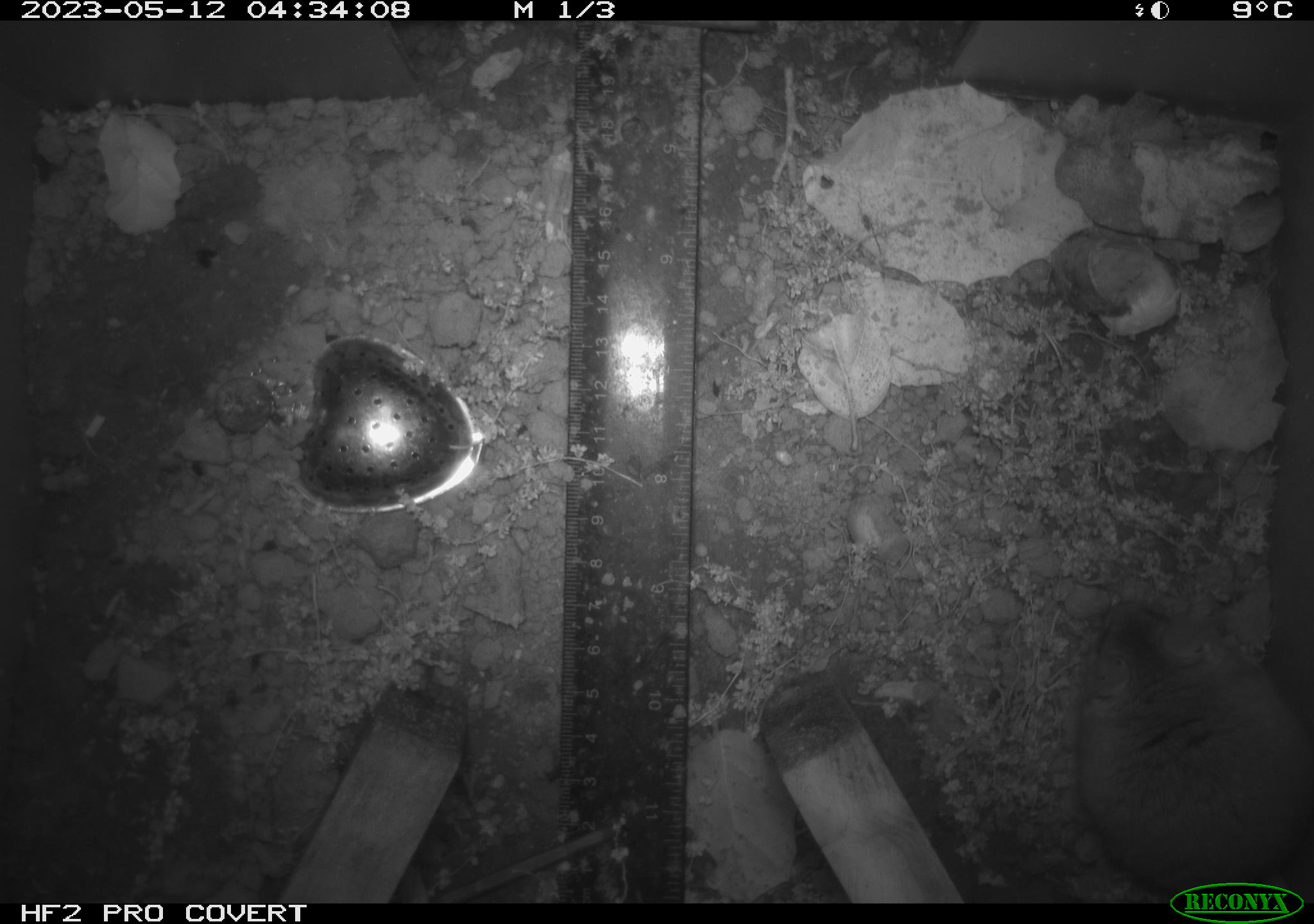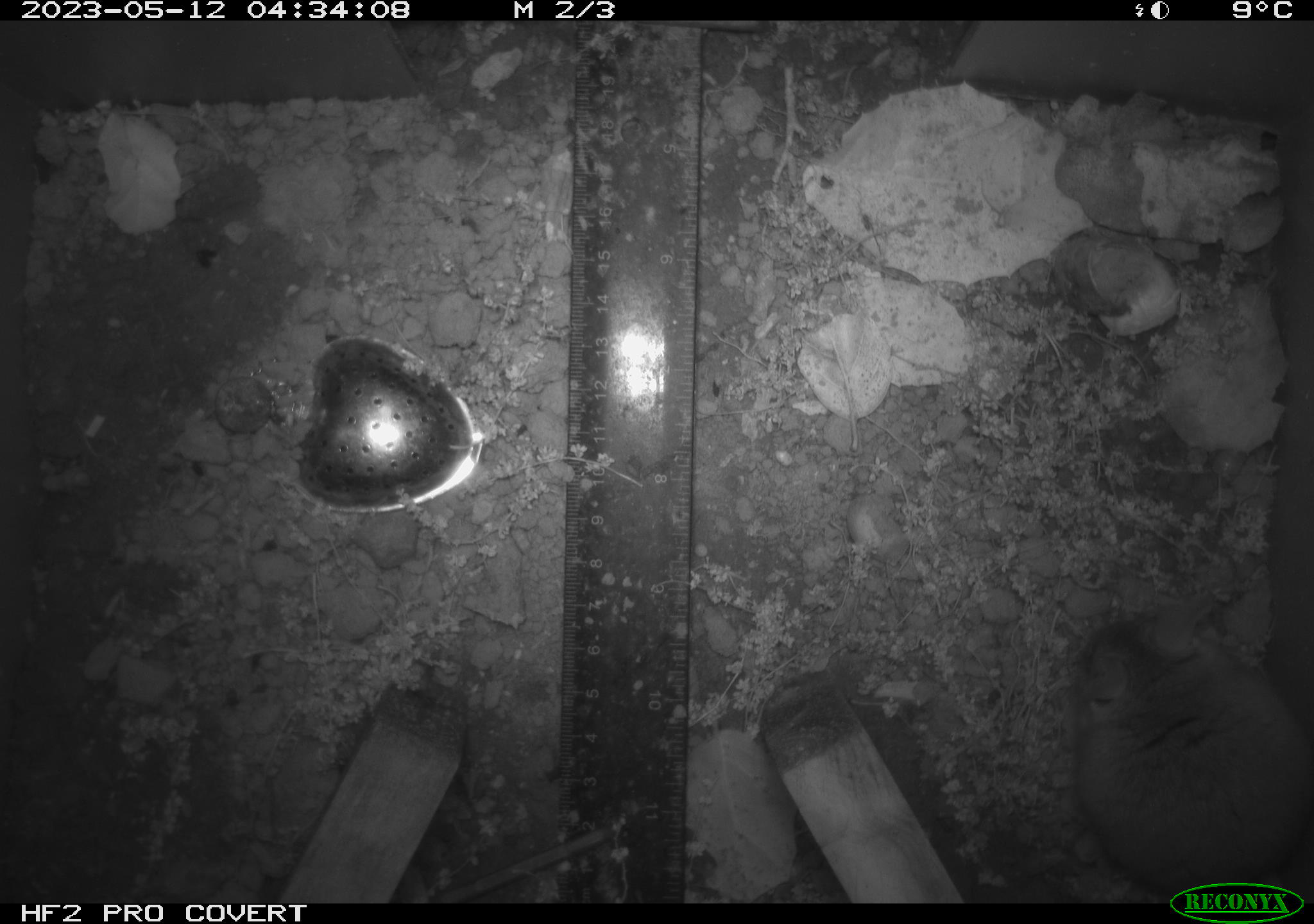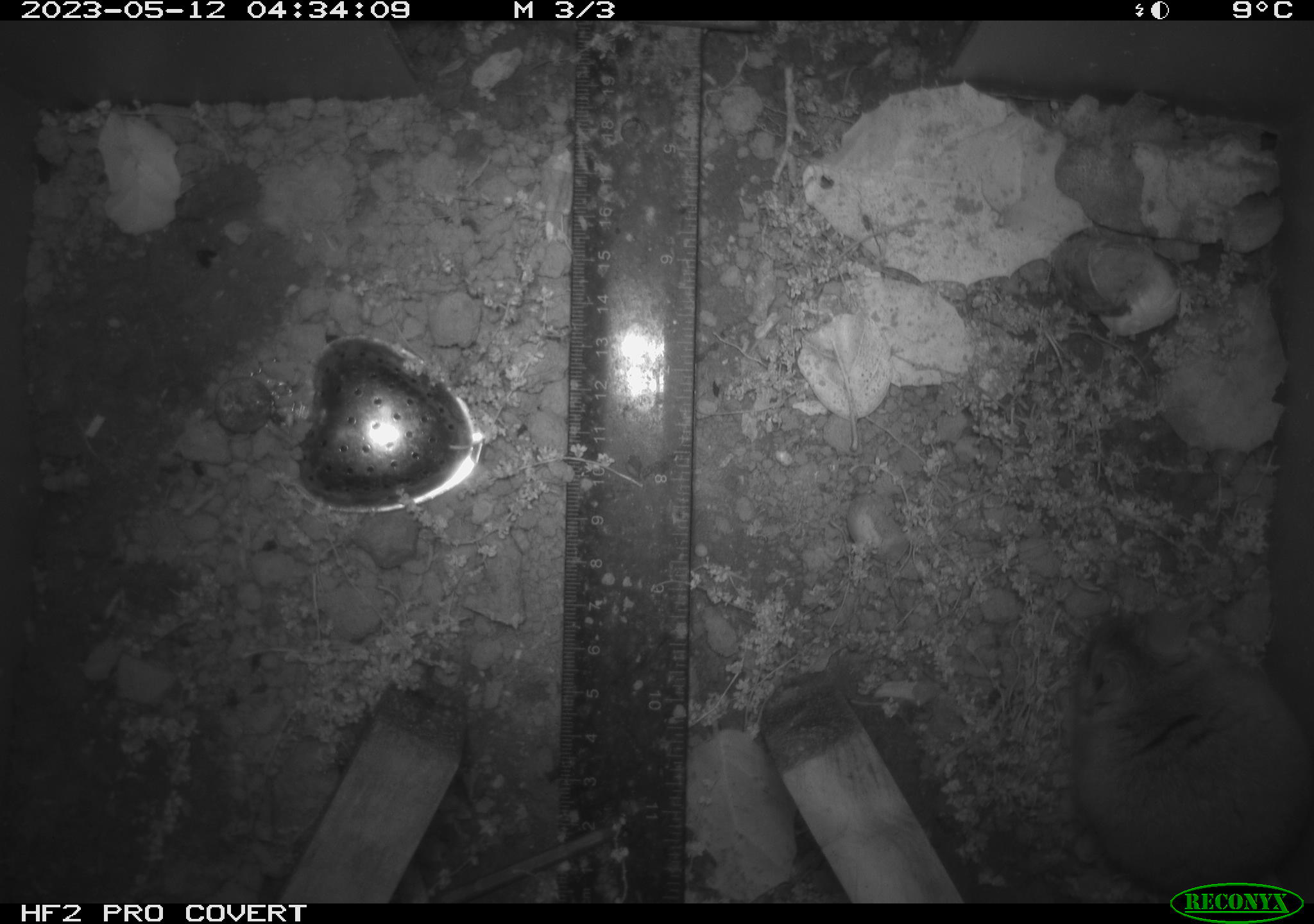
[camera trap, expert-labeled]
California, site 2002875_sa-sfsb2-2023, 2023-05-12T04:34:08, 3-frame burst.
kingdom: Animalia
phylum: Chordata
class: Mammalia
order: Rodentia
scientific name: Rodentia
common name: mouse species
Mouse species (Rodentia).